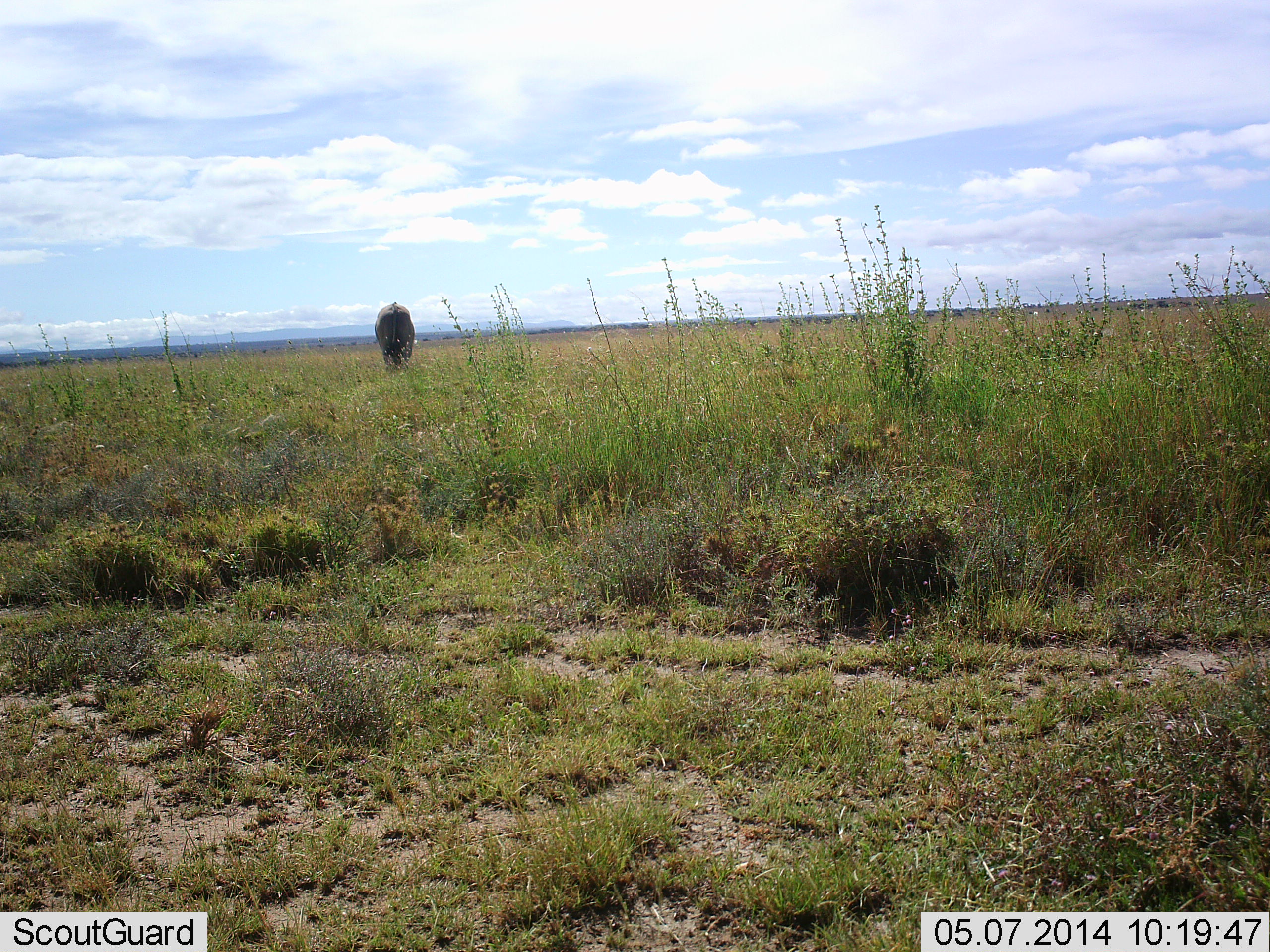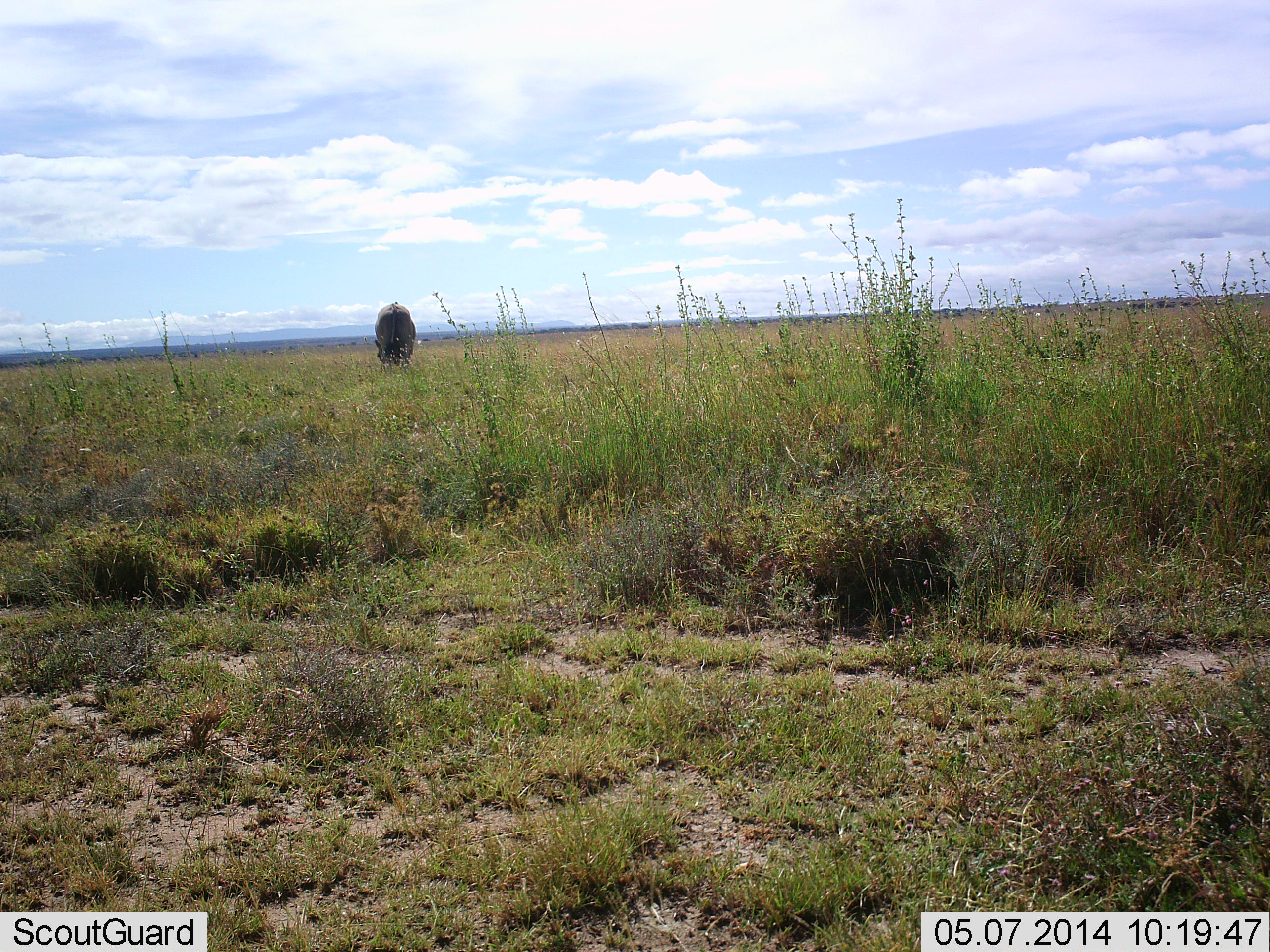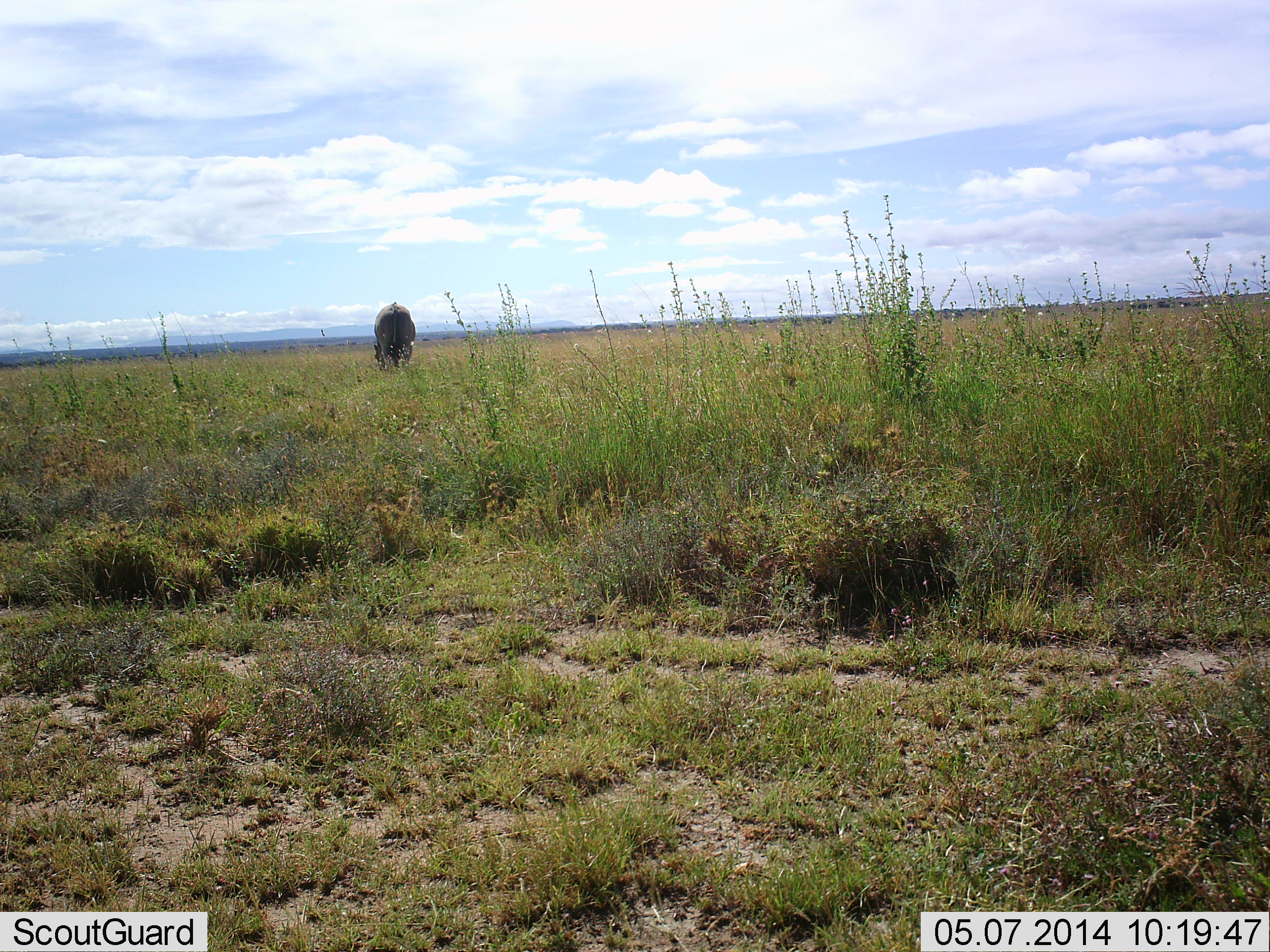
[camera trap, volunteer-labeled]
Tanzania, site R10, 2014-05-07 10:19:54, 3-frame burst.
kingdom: Animalia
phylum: Chordata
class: Mammalia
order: Artiodactyla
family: Bovidae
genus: Tragelaphus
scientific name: Tragelaphus oryx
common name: eland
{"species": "eland (Tragelaphus oryx)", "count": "1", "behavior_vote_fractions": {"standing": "25%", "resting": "0%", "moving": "0%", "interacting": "0%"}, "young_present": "0%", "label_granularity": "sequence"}